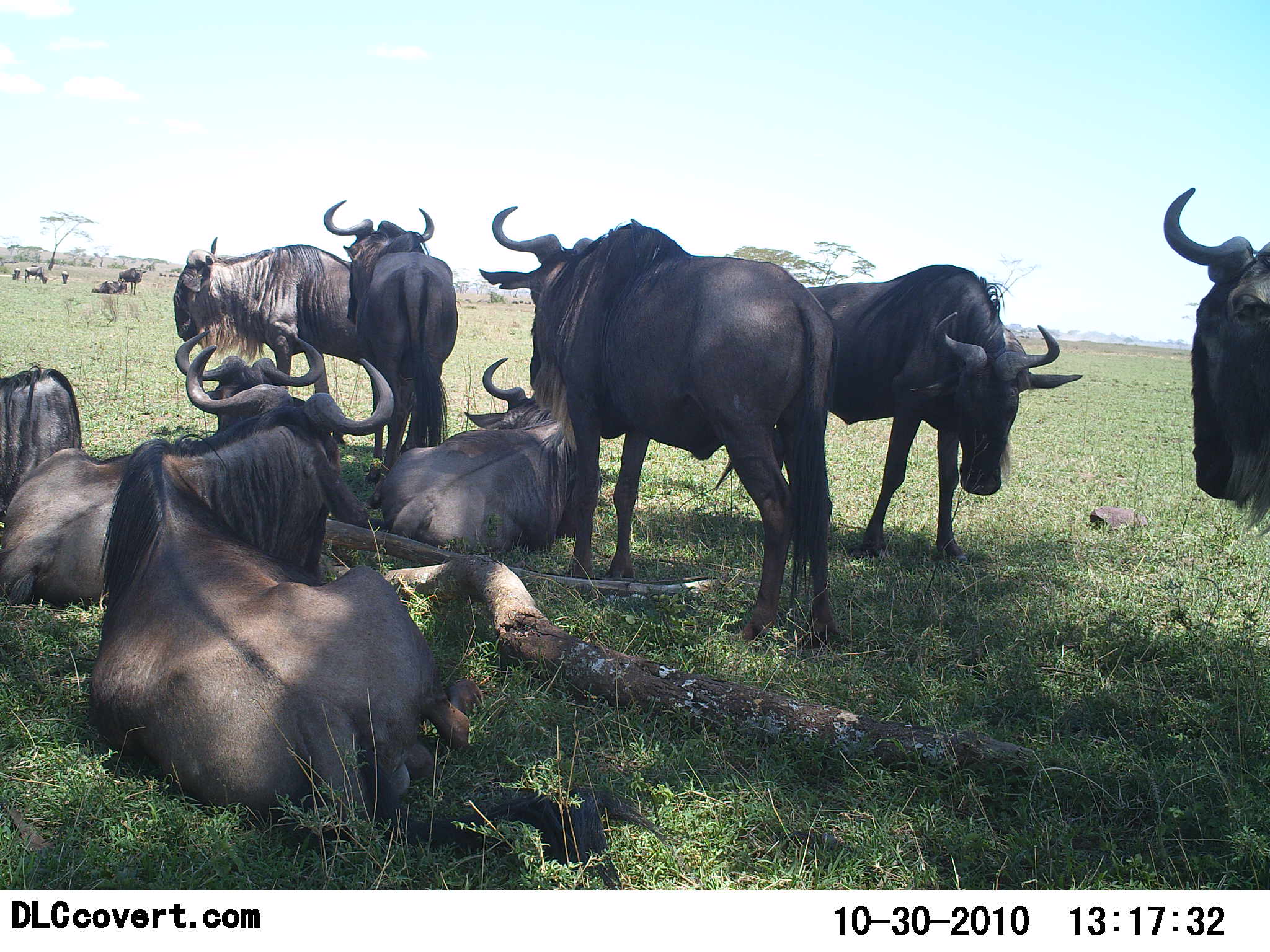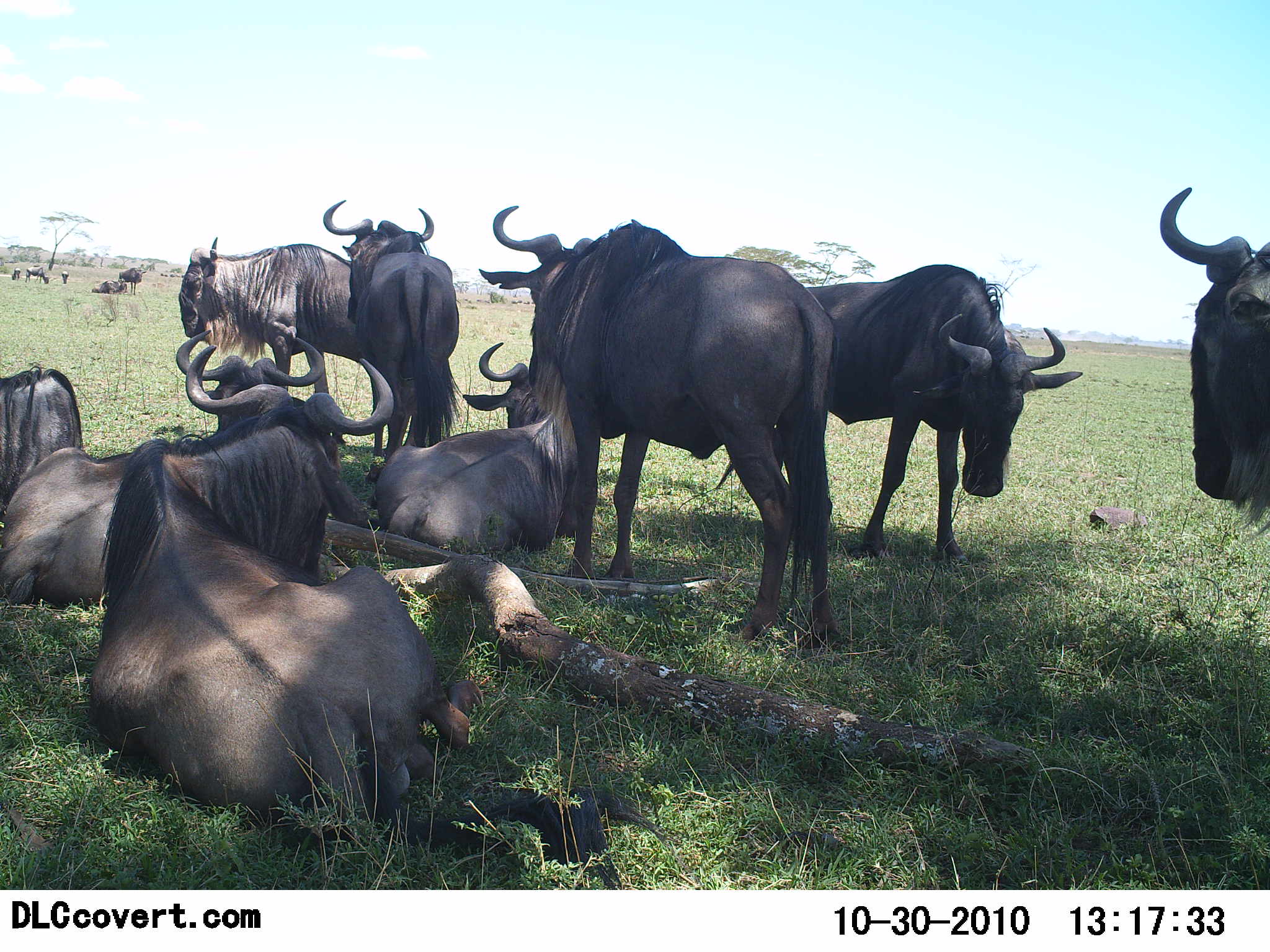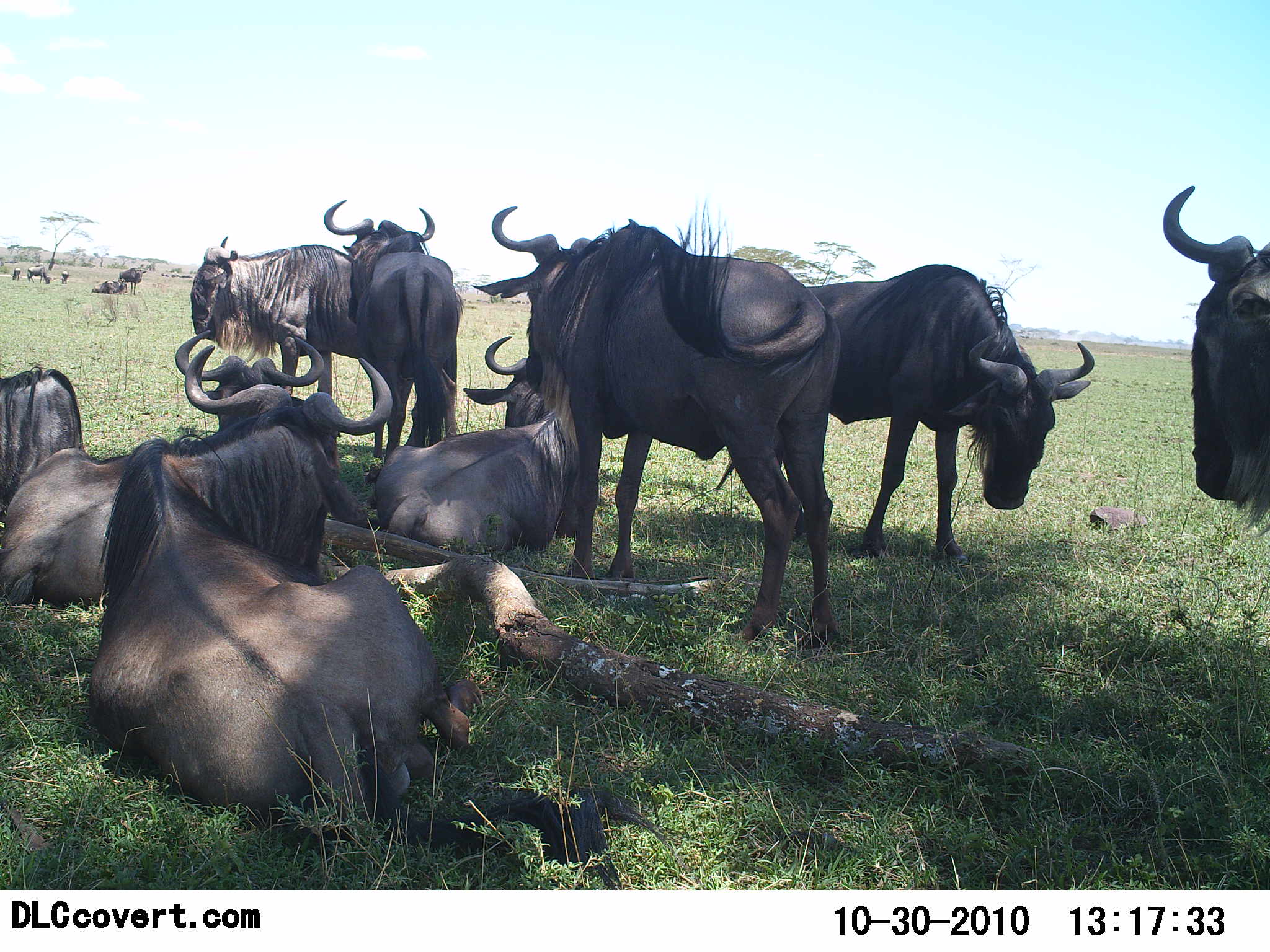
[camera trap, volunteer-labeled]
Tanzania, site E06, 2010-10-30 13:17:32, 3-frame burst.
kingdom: Animalia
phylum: Chordata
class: Mammalia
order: Artiodactyla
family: Bovidae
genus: Connochaetes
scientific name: Connochaetes taurinus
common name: blue wildebeest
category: wildebeest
Wildebeest (blue wildebeest) (Connochaetes taurinus), count 10. Behavior (volunteer vote fractions): standing 91%, resting 100%, moving 9%, interacting 9%. Young present (vote fraction): 0%. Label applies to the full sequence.